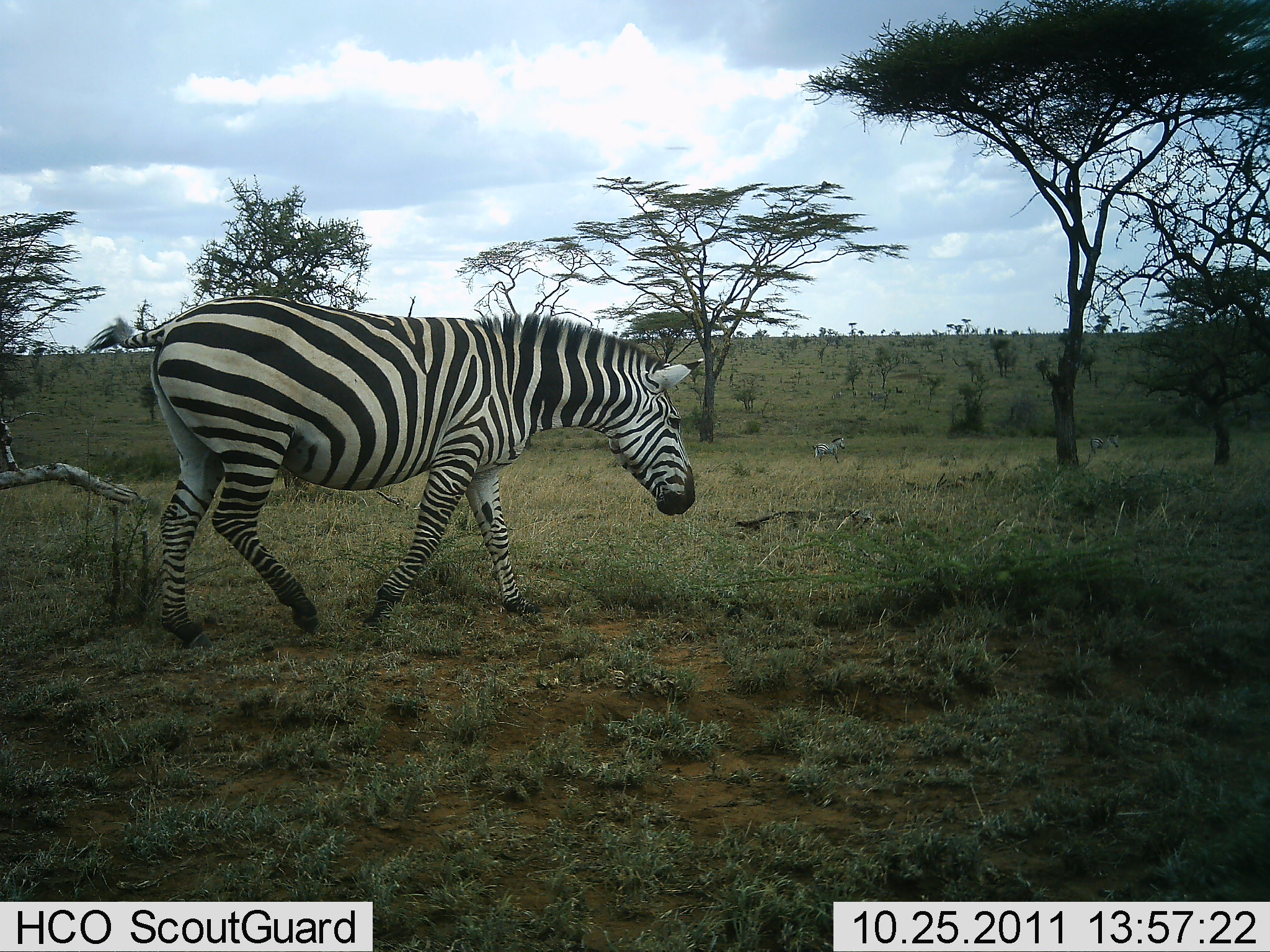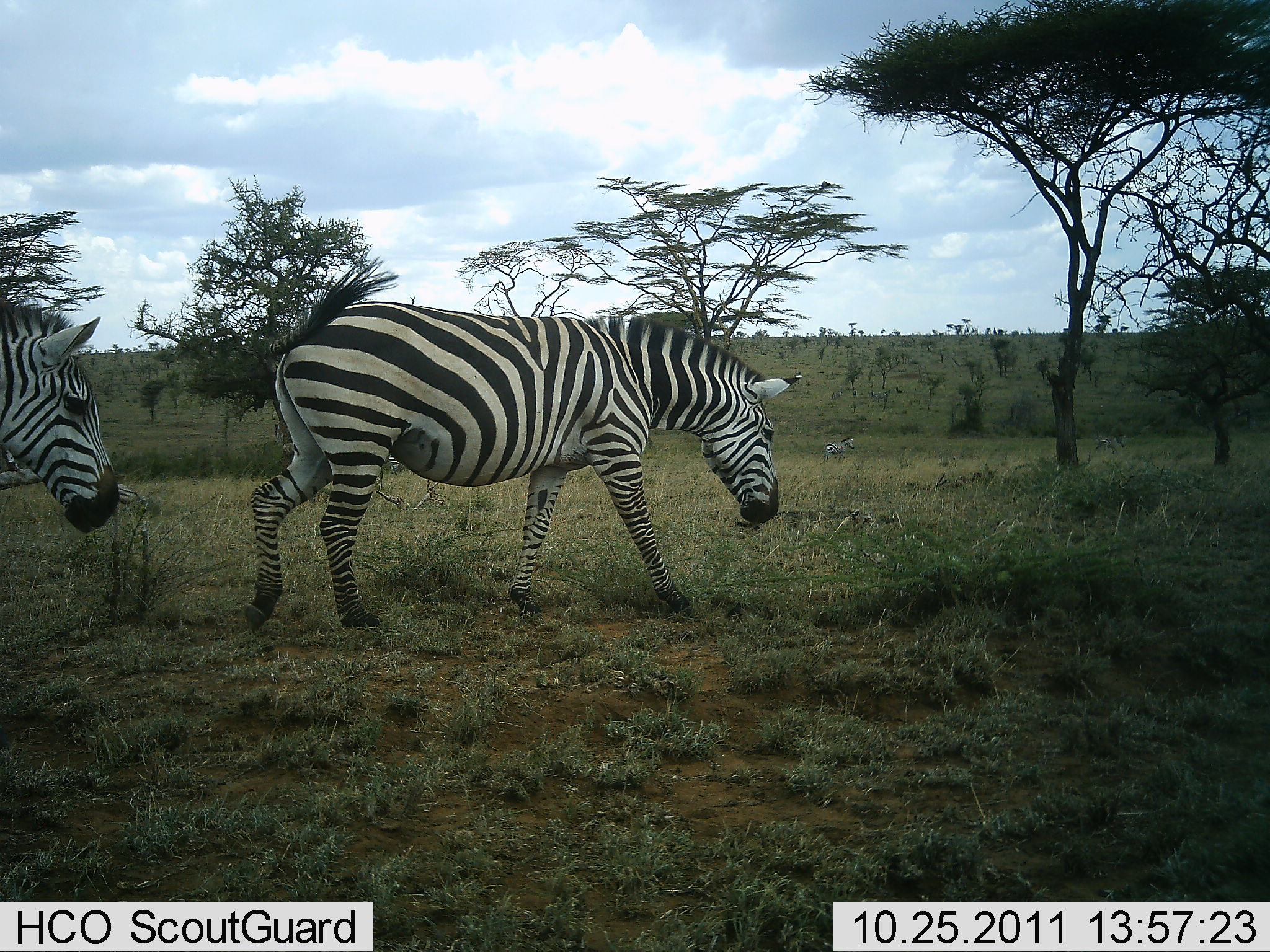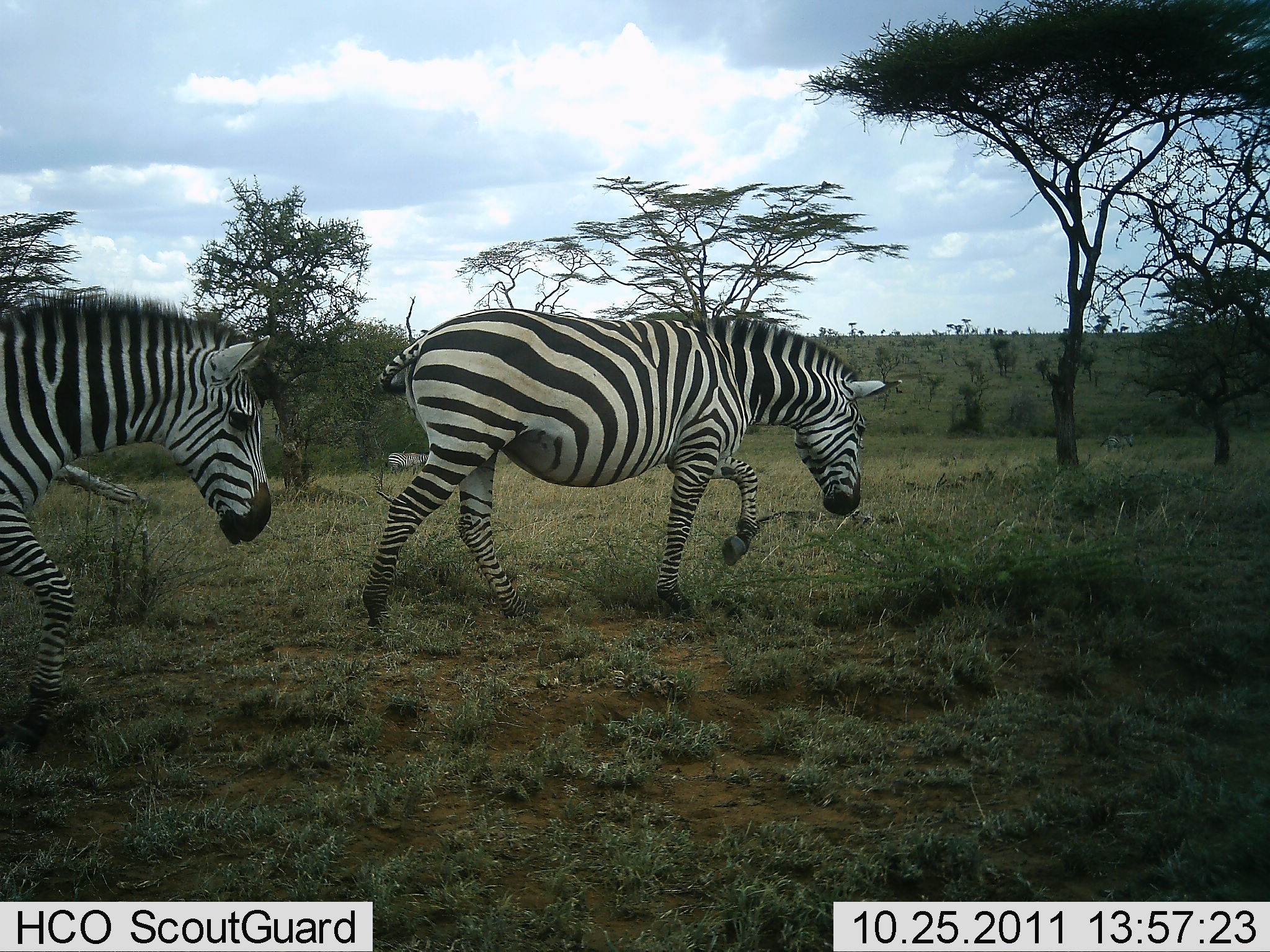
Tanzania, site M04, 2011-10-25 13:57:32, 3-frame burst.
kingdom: Animalia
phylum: Chordata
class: Mammalia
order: Perissodactyla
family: Equidae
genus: Equus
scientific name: Equus quagga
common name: plains zebra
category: zebra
Zebra (plains zebra) (Equus quagga), count 2. Behavior (volunteer vote fractions): standing 0%, resting 0%, moving 100%, interacting 0%. Young present (vote fraction): 0%. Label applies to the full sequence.